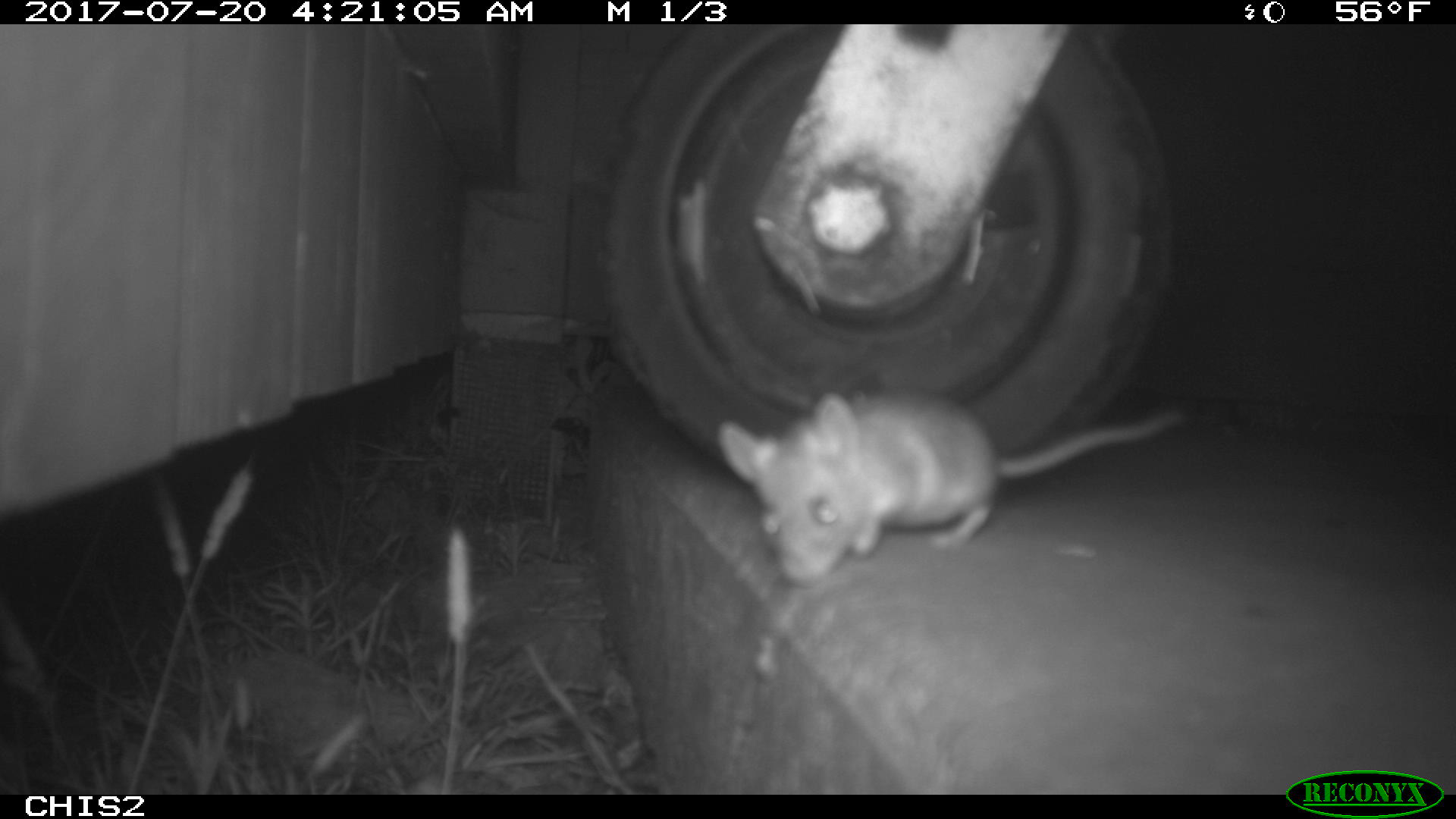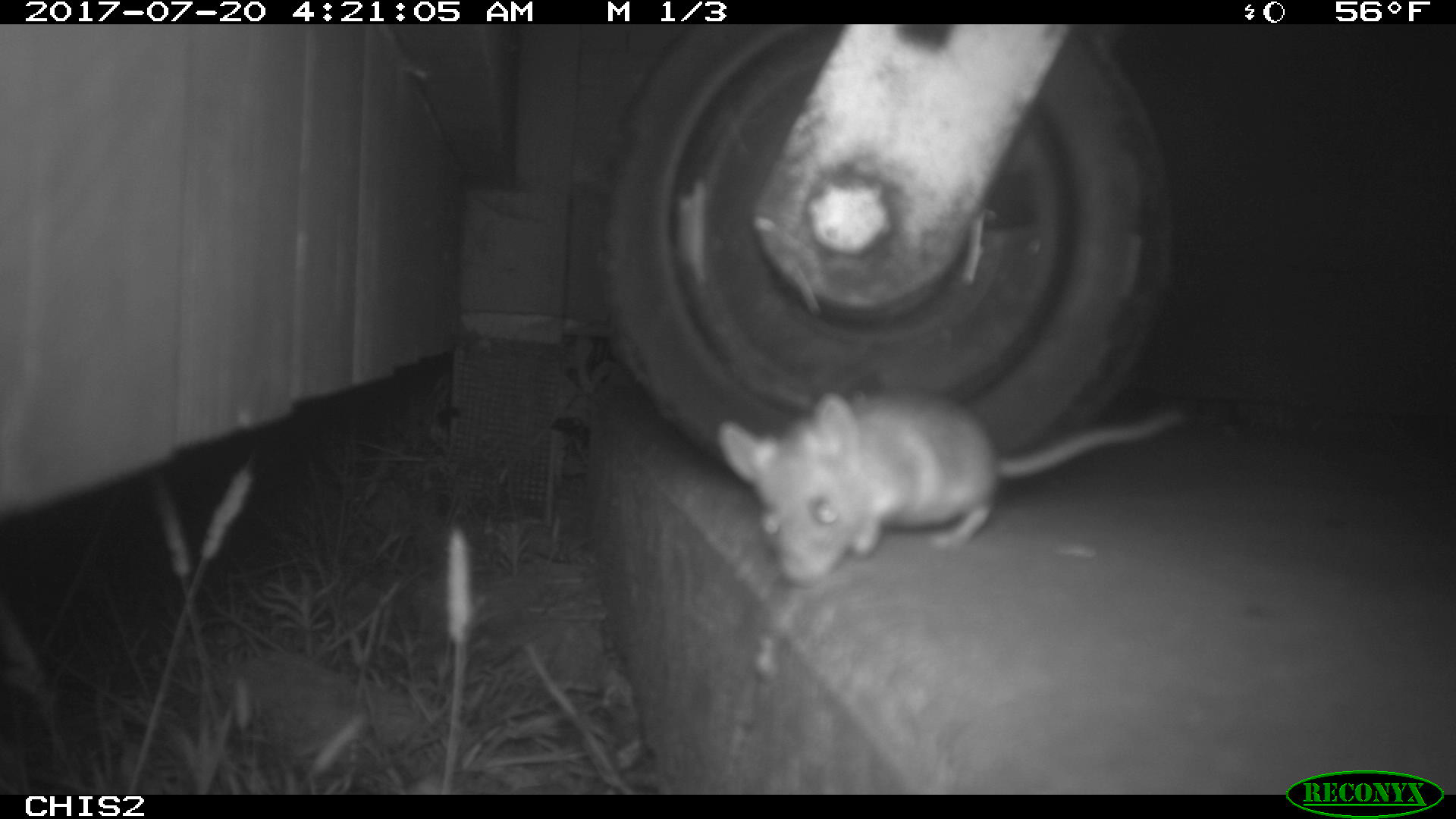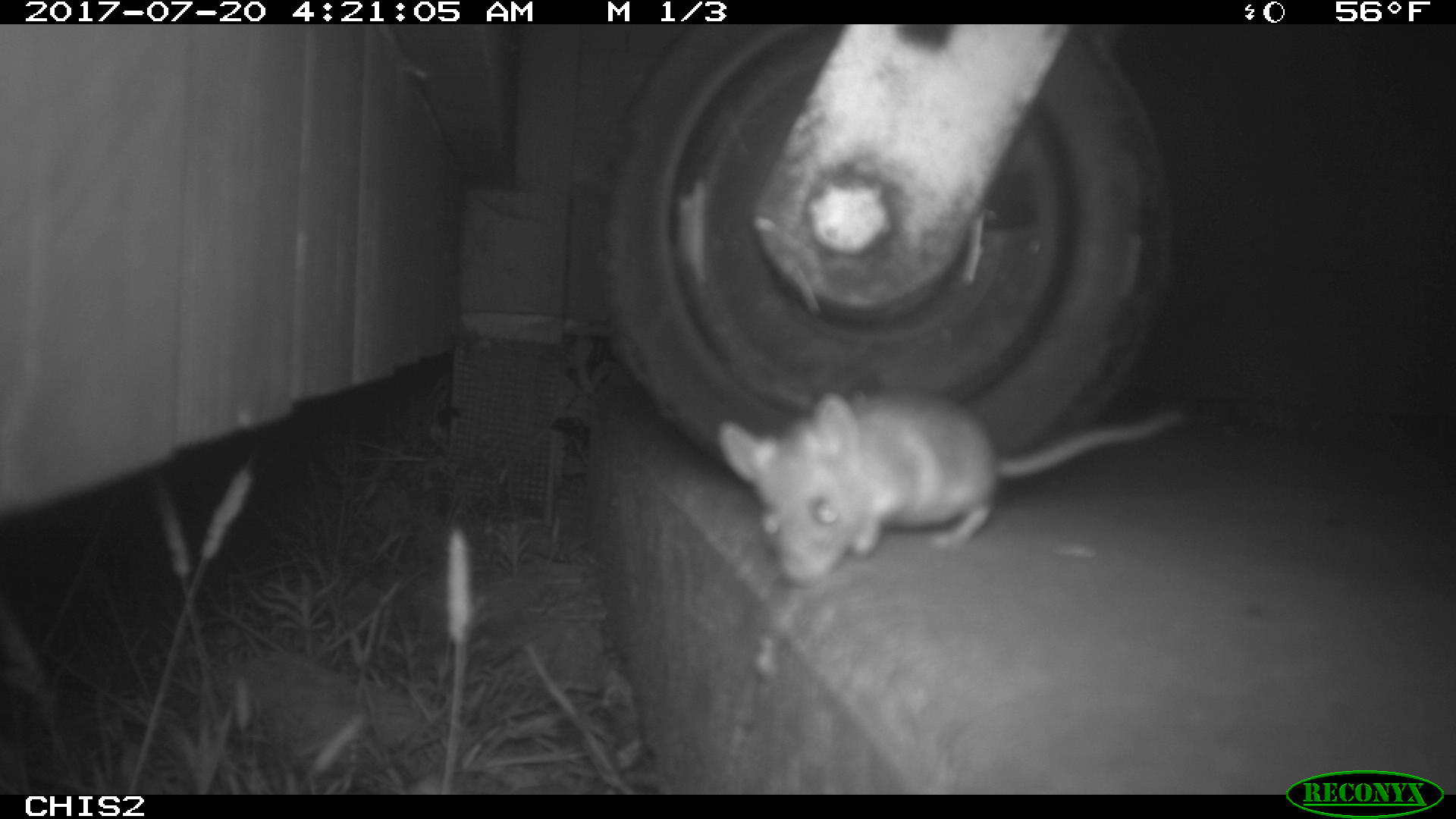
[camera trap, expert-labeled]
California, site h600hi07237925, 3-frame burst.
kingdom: Animalia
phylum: Chordata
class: Mammalia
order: Rodentia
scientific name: Rodentia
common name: rodent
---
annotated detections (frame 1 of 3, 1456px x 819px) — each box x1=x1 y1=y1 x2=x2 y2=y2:
rodent: x1=721 y1=393 x2=1188 y2=585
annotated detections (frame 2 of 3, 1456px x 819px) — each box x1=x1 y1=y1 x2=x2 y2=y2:
rodent: x1=714 y1=382 x2=1187 y2=582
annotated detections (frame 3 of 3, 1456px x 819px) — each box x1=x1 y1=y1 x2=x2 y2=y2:
rodent: x1=718 y1=391 x2=1182 y2=582